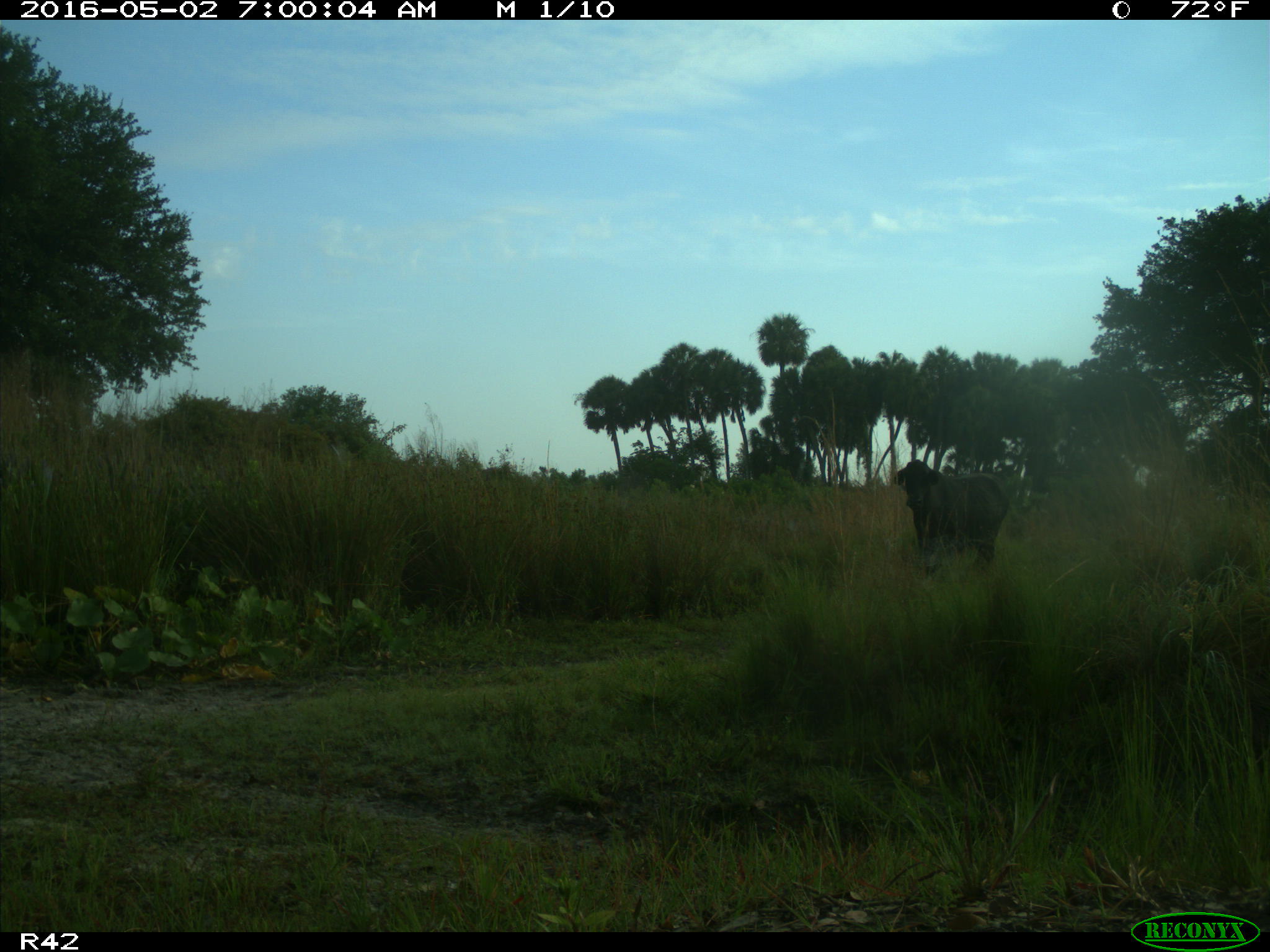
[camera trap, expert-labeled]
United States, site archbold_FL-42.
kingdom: Animalia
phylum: Chordata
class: Mammalia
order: Artiodactyla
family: Bovidae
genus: Bos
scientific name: Bos taurus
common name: domestic cow